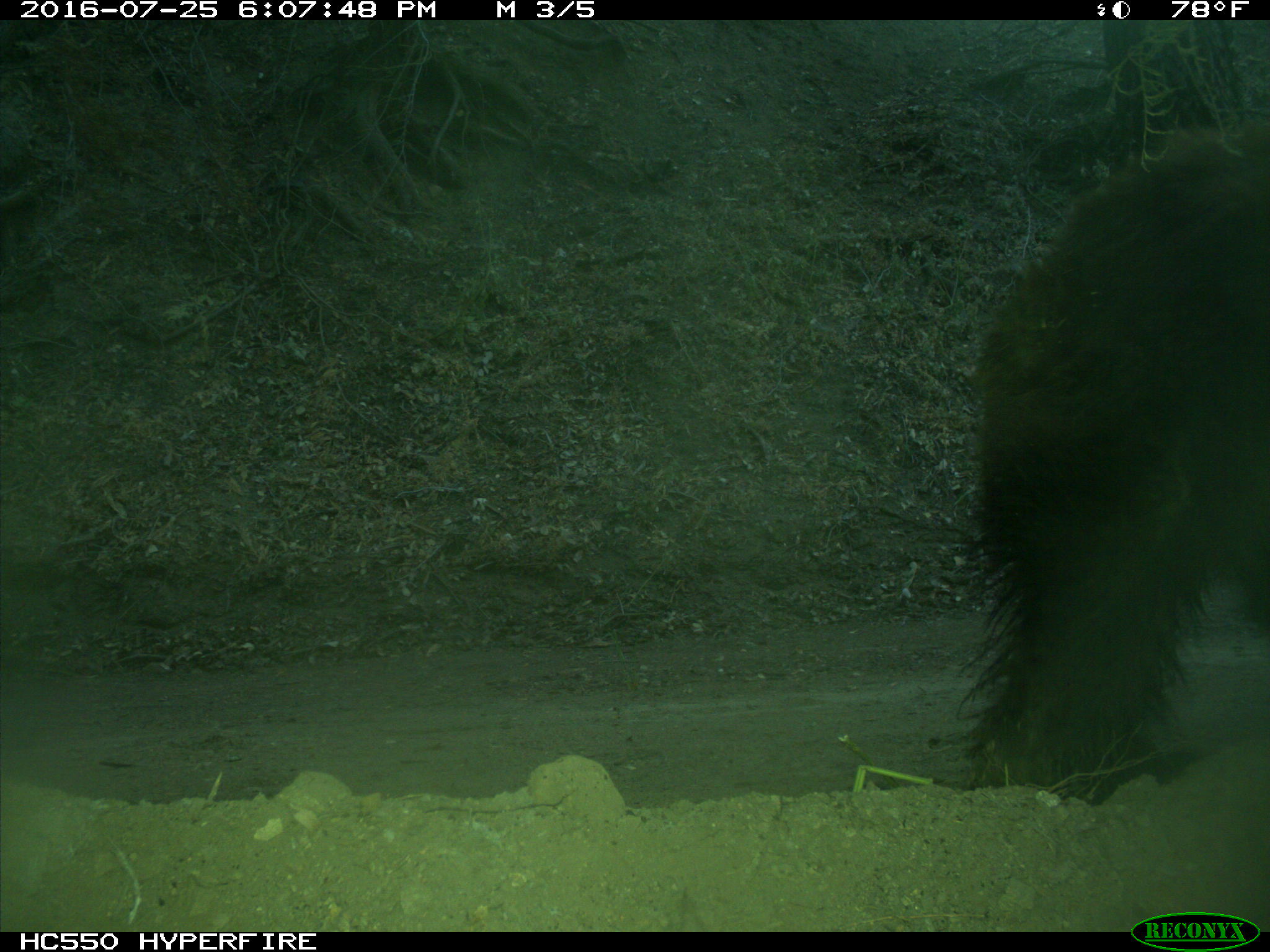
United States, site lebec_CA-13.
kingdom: Animalia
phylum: Chordata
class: Mammalia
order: Carnivora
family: Ursidae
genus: Ursus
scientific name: Ursus americanus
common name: american black bear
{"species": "Ursus americanus (american black bear)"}